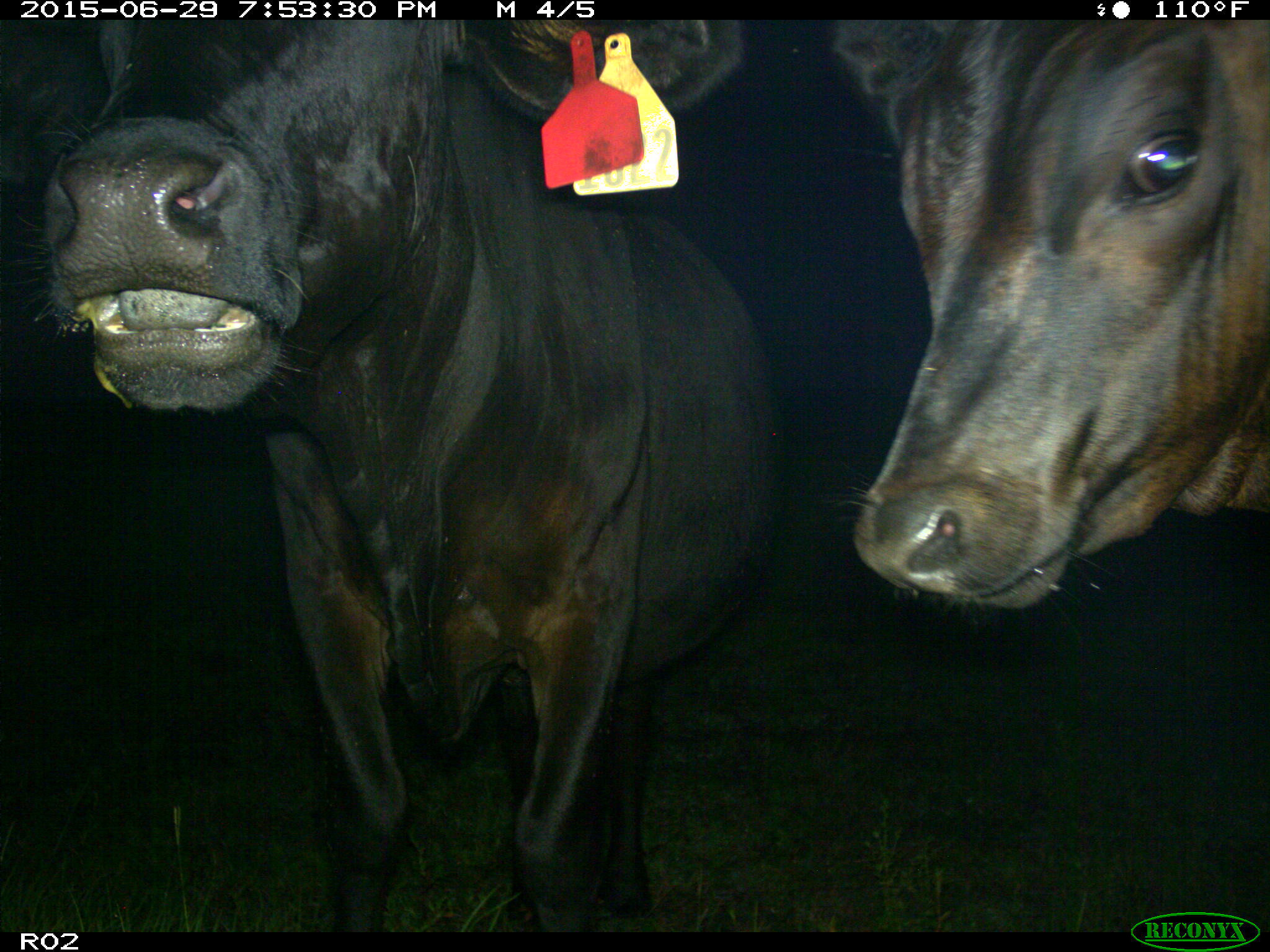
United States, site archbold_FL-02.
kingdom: Animalia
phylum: Chordata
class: Mammalia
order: Artiodactyla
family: Bovidae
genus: Bos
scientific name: Bos taurus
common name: domestic cow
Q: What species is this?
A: Bos taurus (domestic cow).